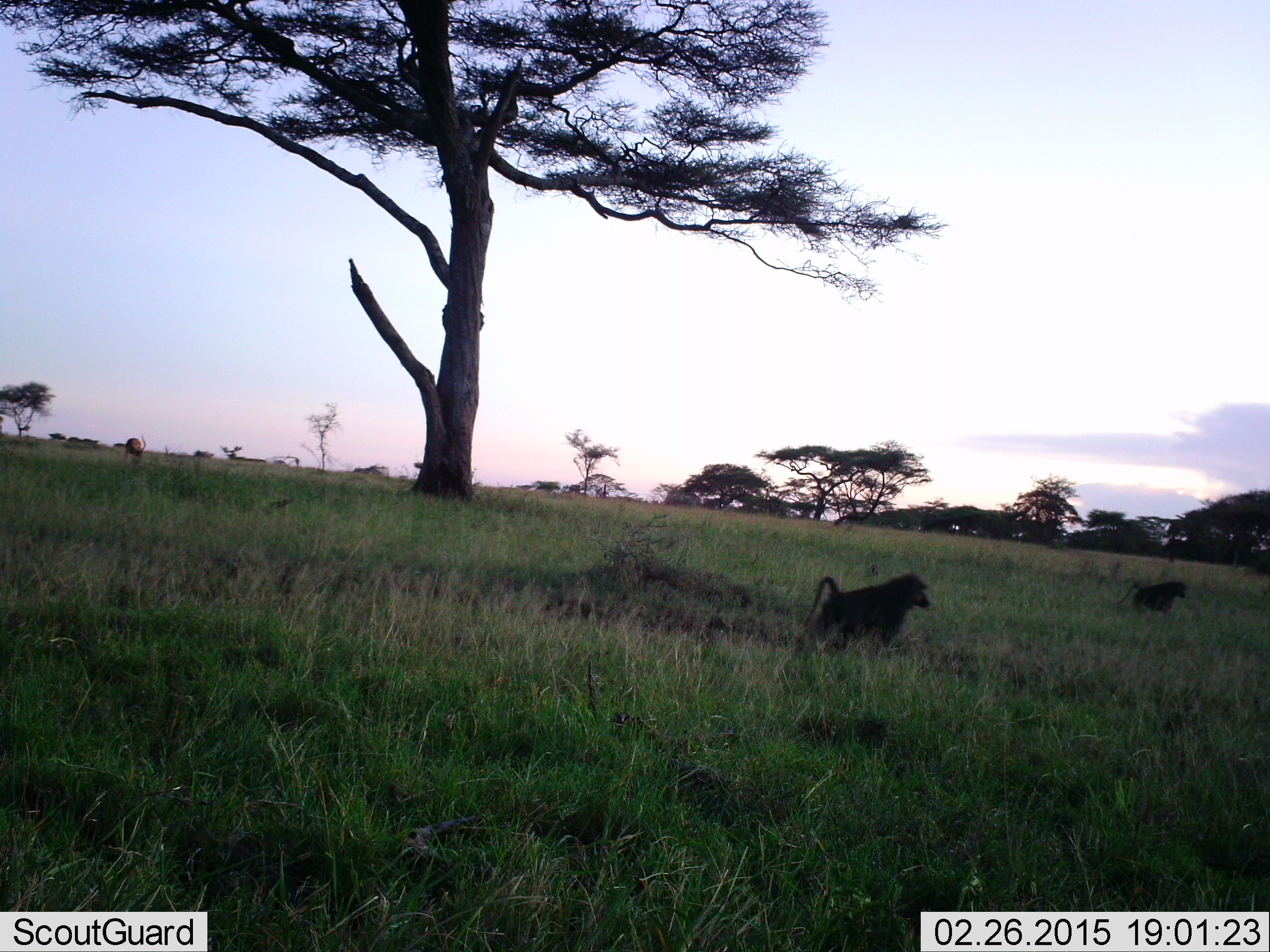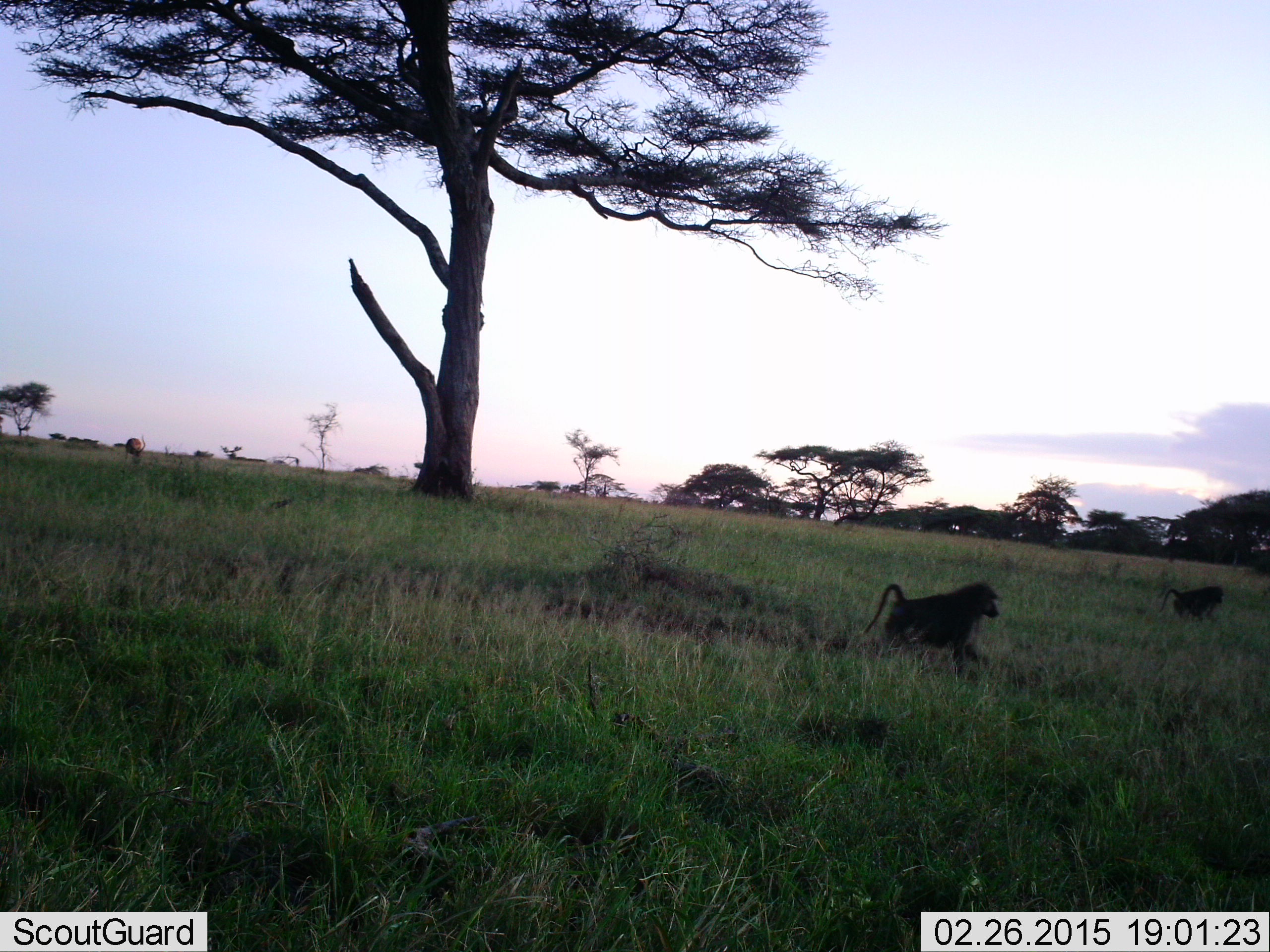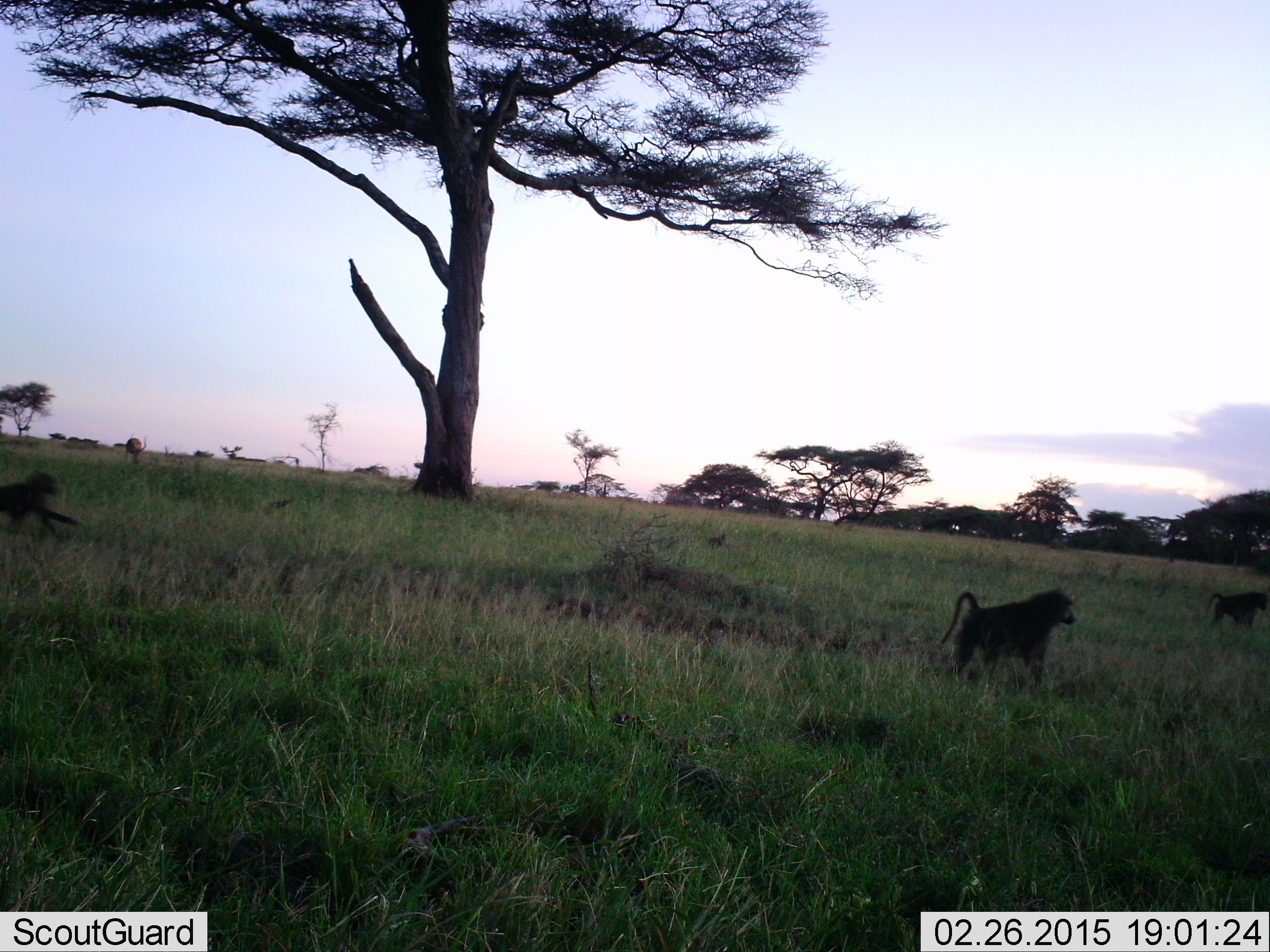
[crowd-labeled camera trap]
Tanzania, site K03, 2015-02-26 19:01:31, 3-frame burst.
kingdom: Animalia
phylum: Chordata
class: Mammalia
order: Primates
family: Cercopithecidae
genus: Papio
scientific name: Papio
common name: baboon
Baboon (Papio), count 4. Behavior (volunteer vote fractions): standing 8%, resting 8%, moving 83%, interacting 0%. Young present (vote fraction): 25%. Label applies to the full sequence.